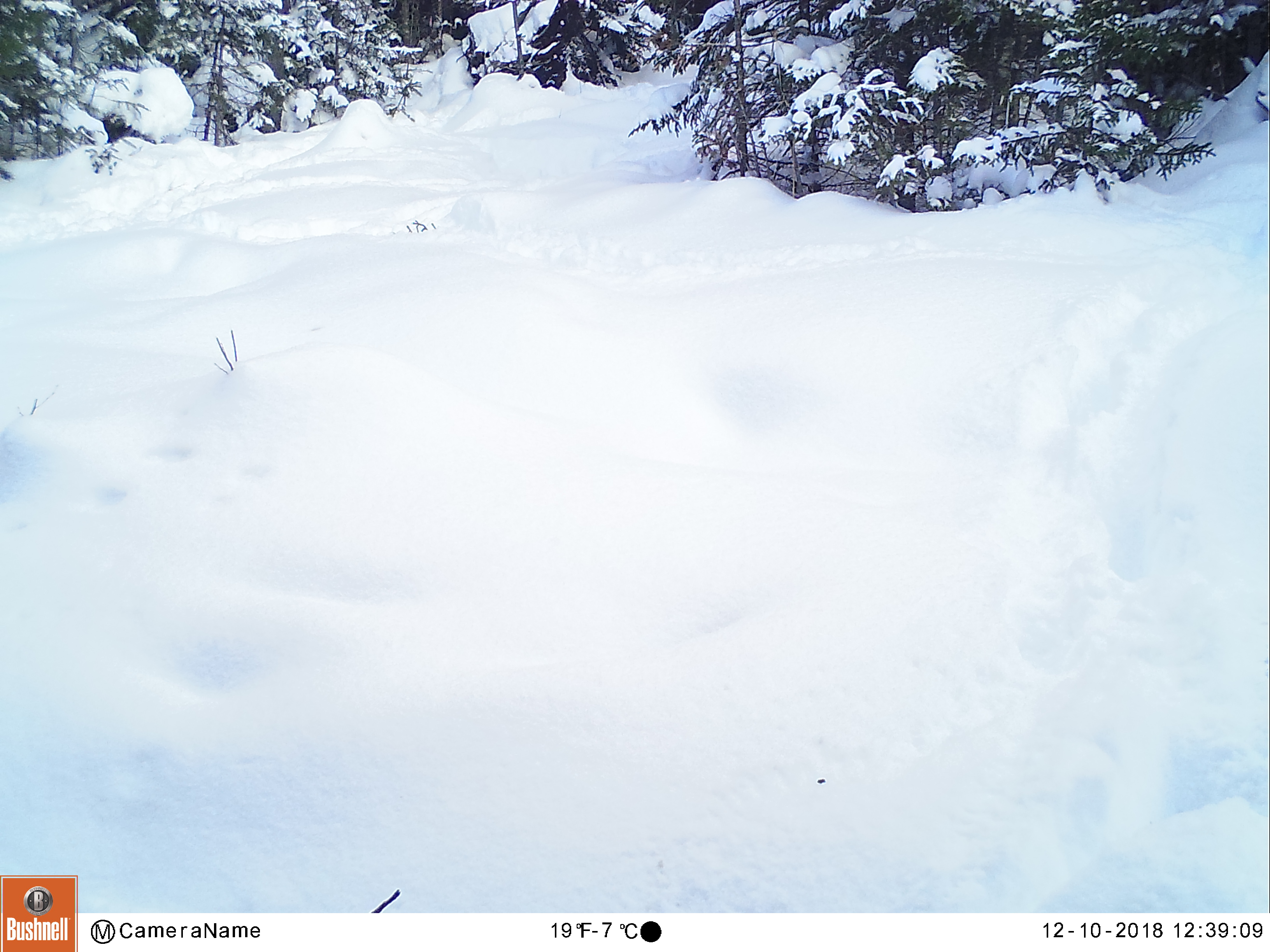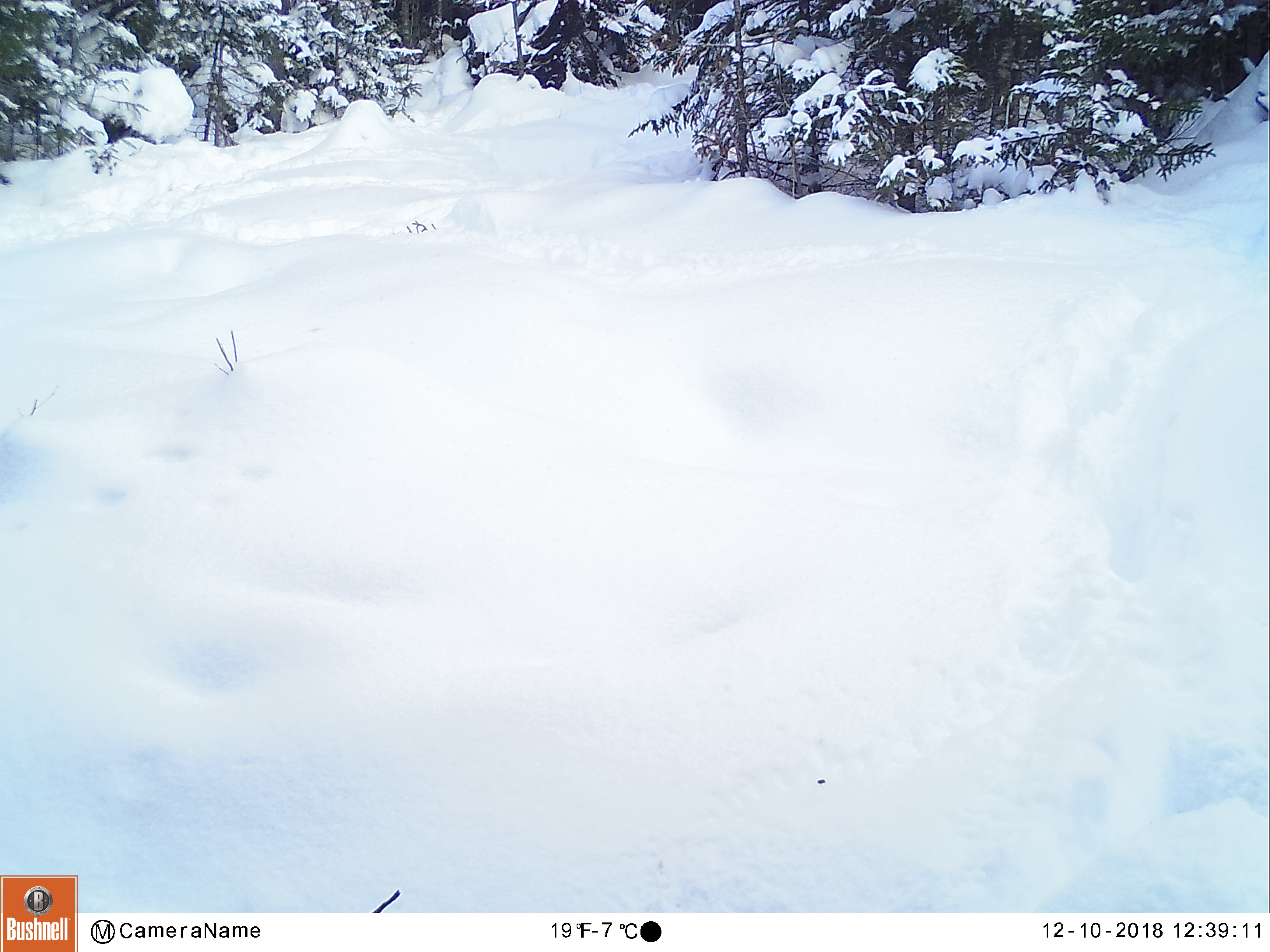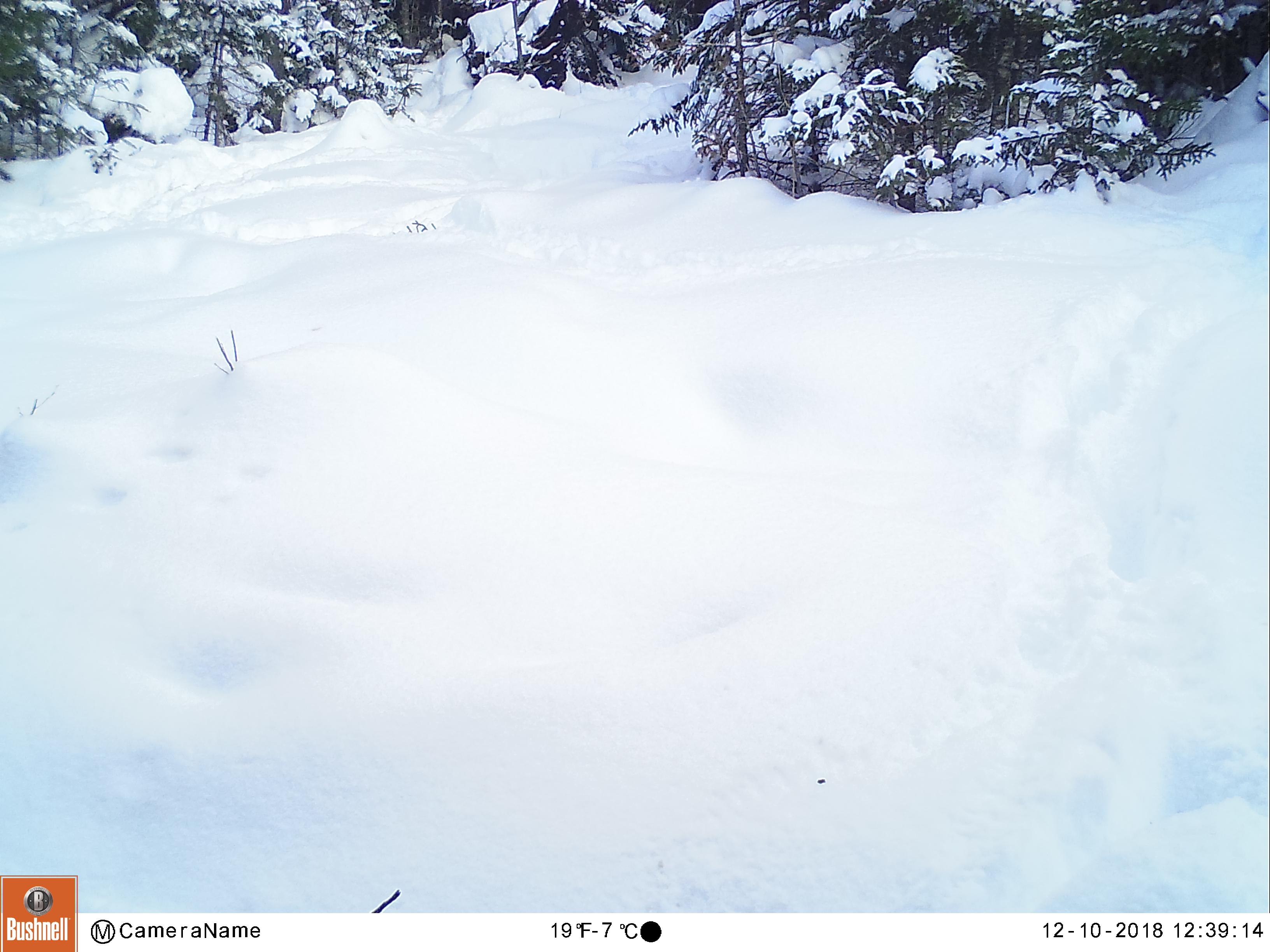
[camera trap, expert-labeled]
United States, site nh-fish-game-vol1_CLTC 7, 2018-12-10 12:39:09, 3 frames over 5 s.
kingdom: Animalia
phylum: Chordata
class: Mammalia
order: Artiodactyla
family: Cervidae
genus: Alces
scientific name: Alces alces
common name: moose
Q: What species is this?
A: Moose (Alces alces).